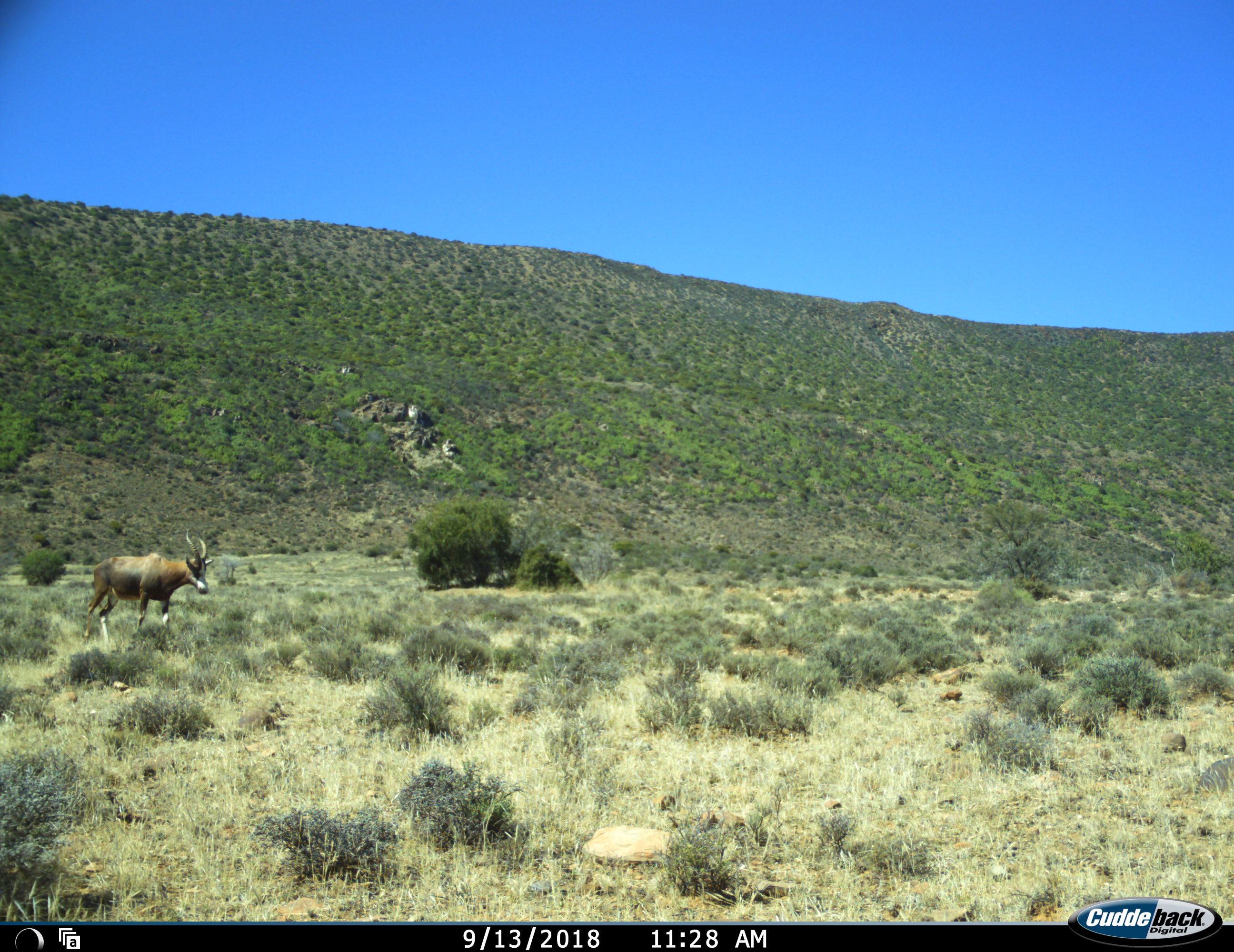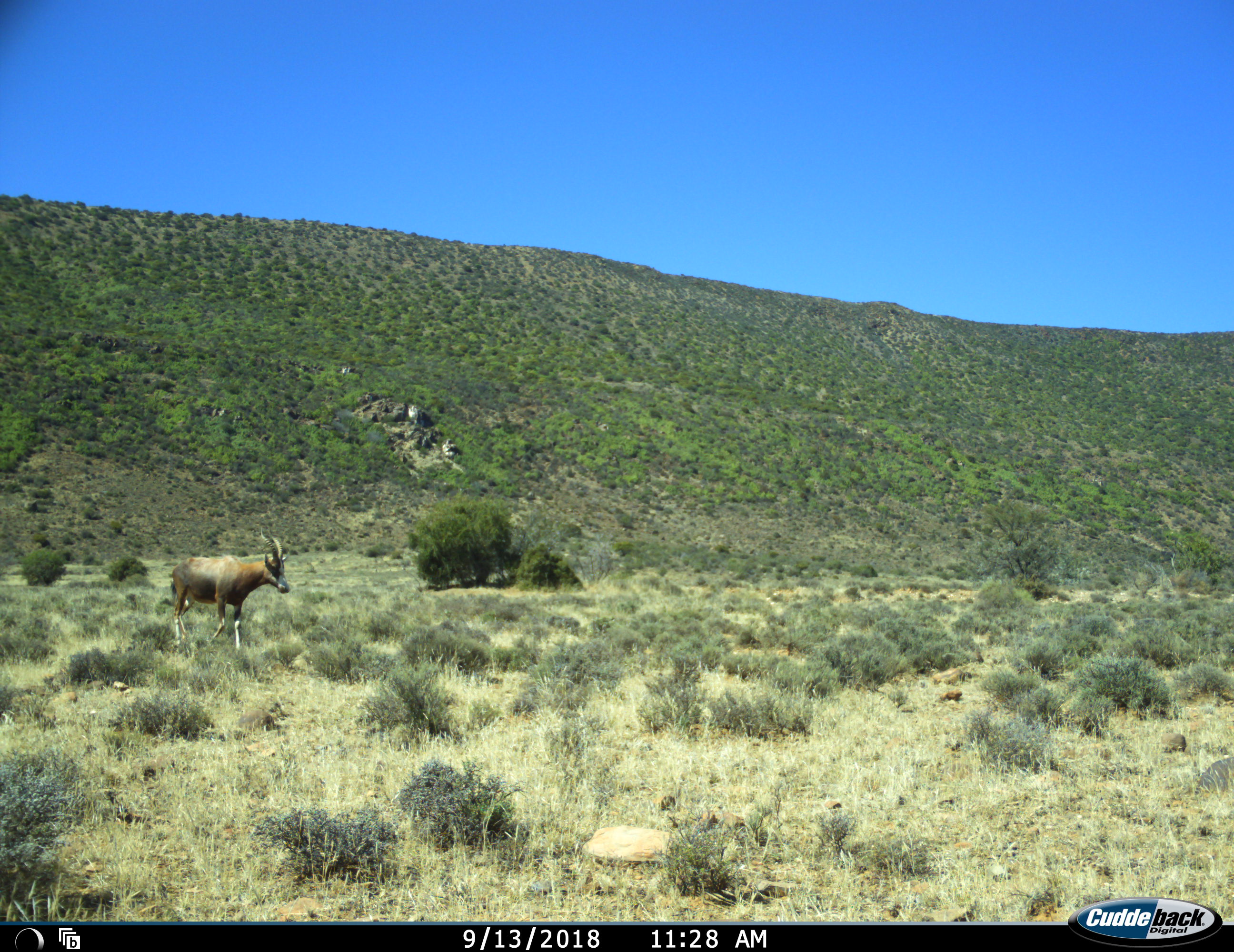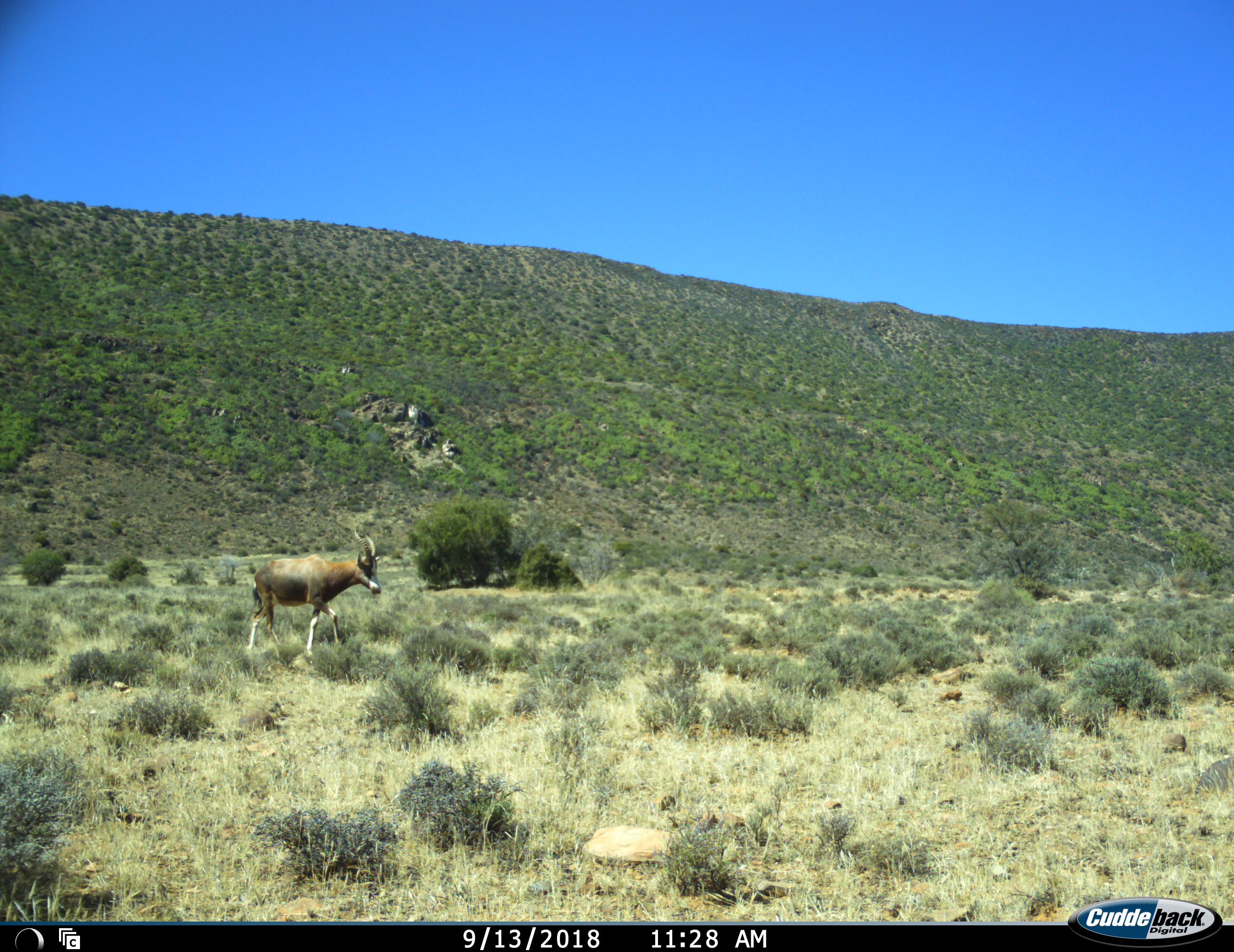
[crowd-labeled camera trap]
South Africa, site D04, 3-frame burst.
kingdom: Animalia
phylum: Chordata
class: Mammalia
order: Artiodactyla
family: Bovidae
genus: Damaliscus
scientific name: Damaliscus pygargus phillipsi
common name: blesbok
Blesbok (Damaliscus pygargus phillipsi), count 1. Behavior (volunteer vote fractions): standing 0%, resting 0%, moving 100%, interacting 0%. Young present (vote fraction): 0%. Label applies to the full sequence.